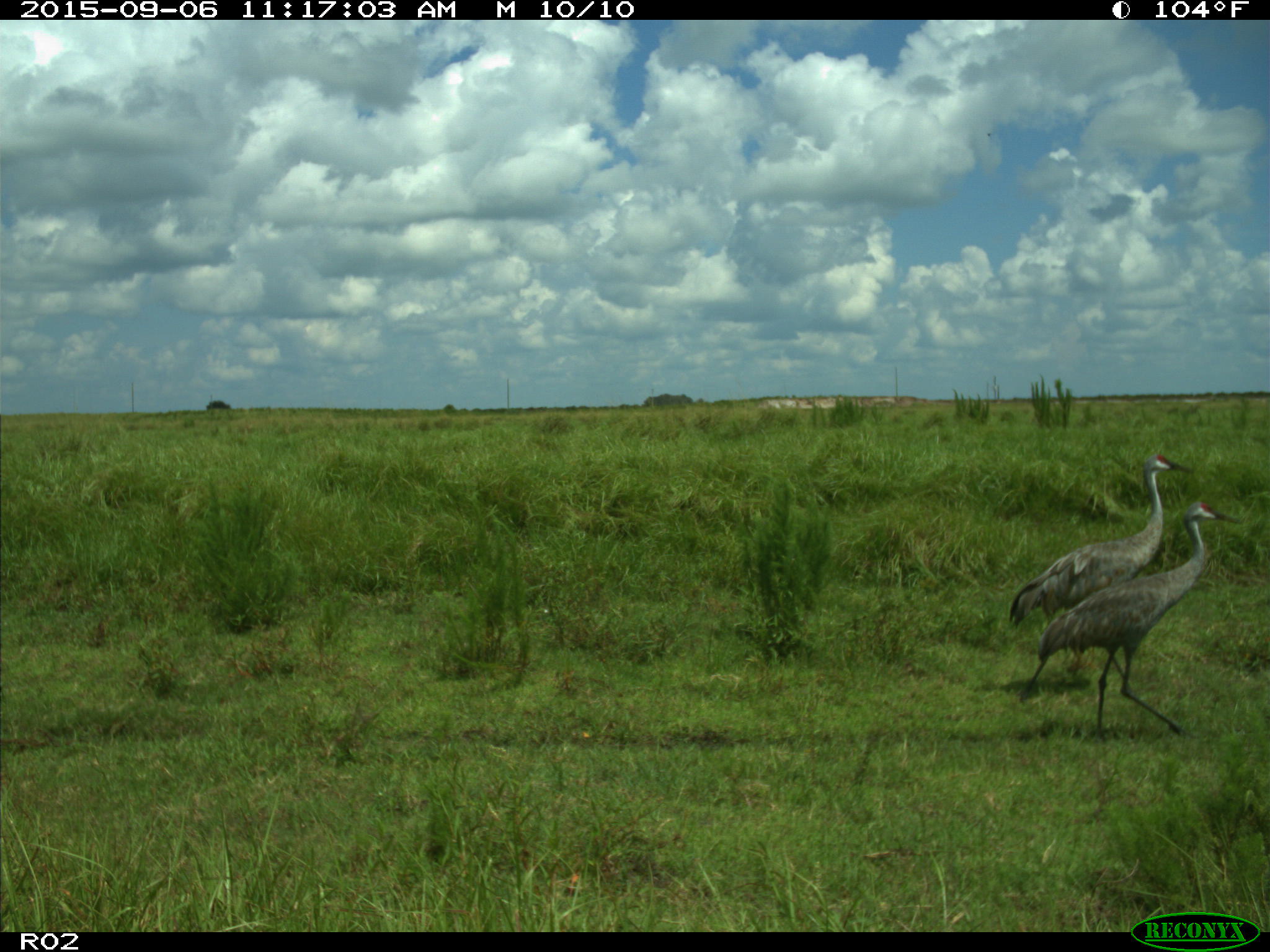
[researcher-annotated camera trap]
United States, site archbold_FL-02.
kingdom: Animalia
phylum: Chordata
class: Aves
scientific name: Aves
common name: birds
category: unidentified bird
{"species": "unidentified bird (birds) (Aves)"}